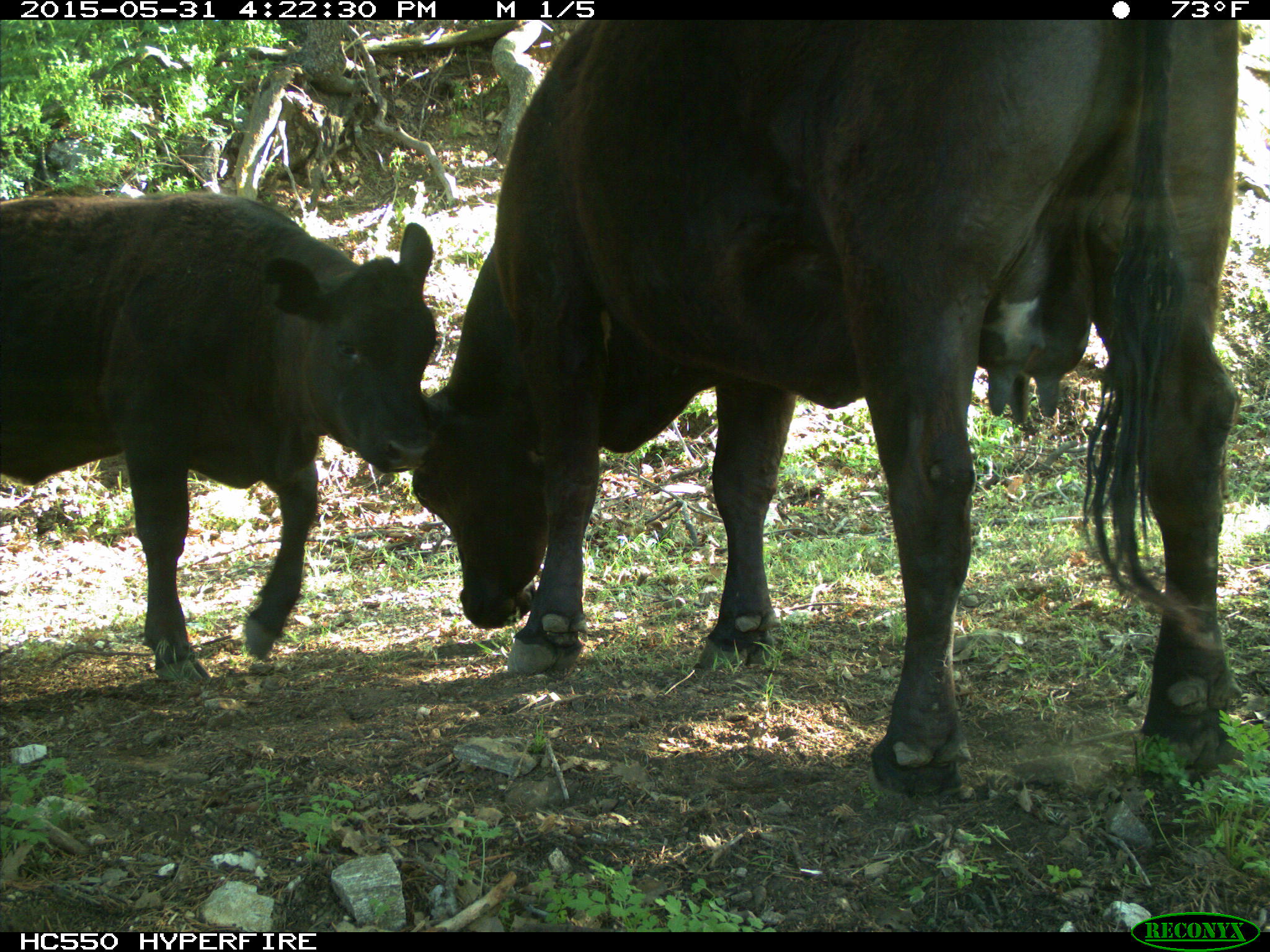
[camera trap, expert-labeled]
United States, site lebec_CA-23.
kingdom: Animalia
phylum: Chordata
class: Mammalia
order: Artiodactyla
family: Bovidae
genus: Bos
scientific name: Bos taurus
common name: domestic cow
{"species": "Bos taurus (domestic cow)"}